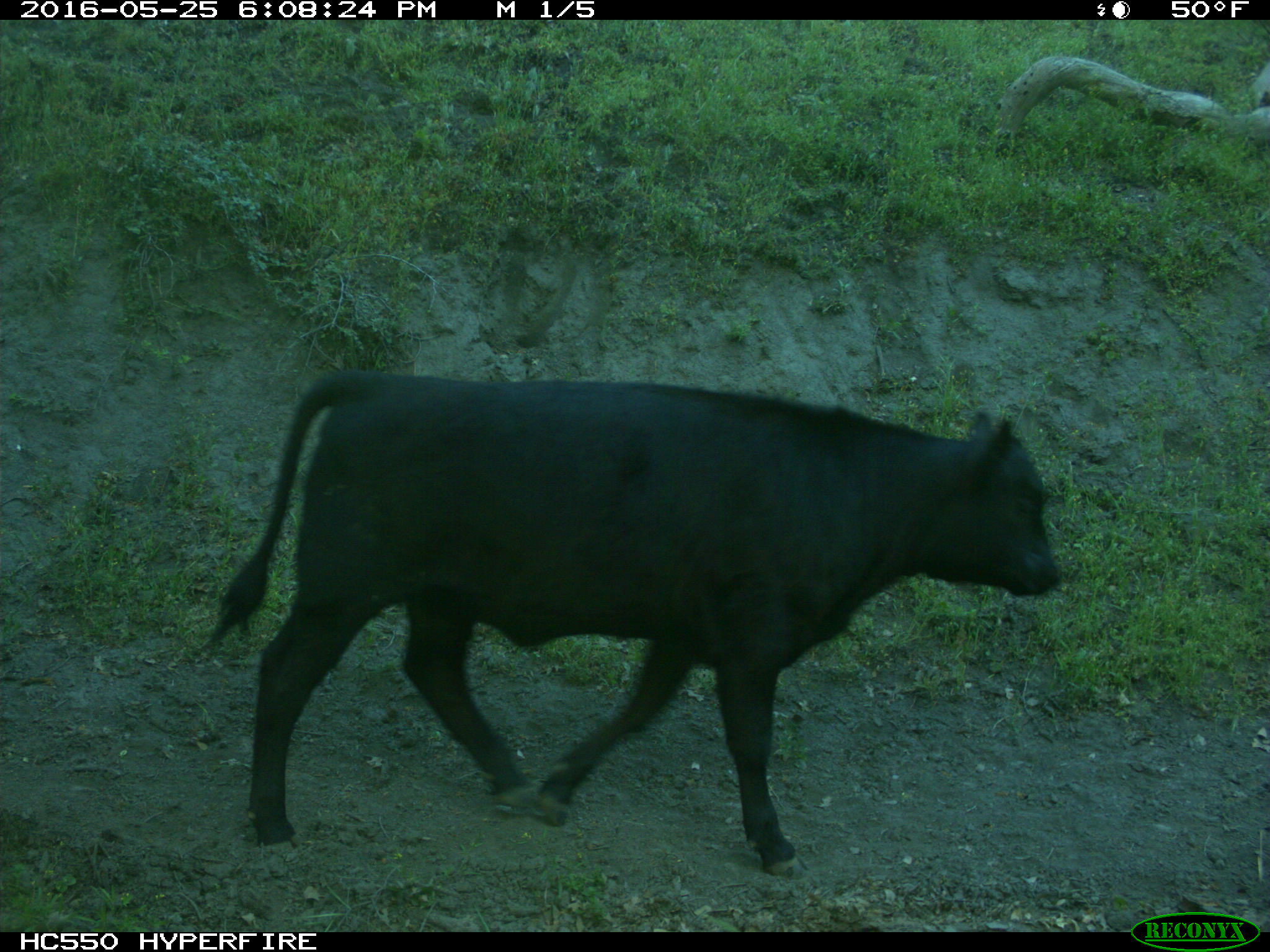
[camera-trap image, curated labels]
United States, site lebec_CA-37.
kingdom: Animalia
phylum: Chordata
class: Mammalia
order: Artiodactyla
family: Bovidae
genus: Bos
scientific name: Bos taurus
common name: domestic cow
Bos taurus (domestic cow).